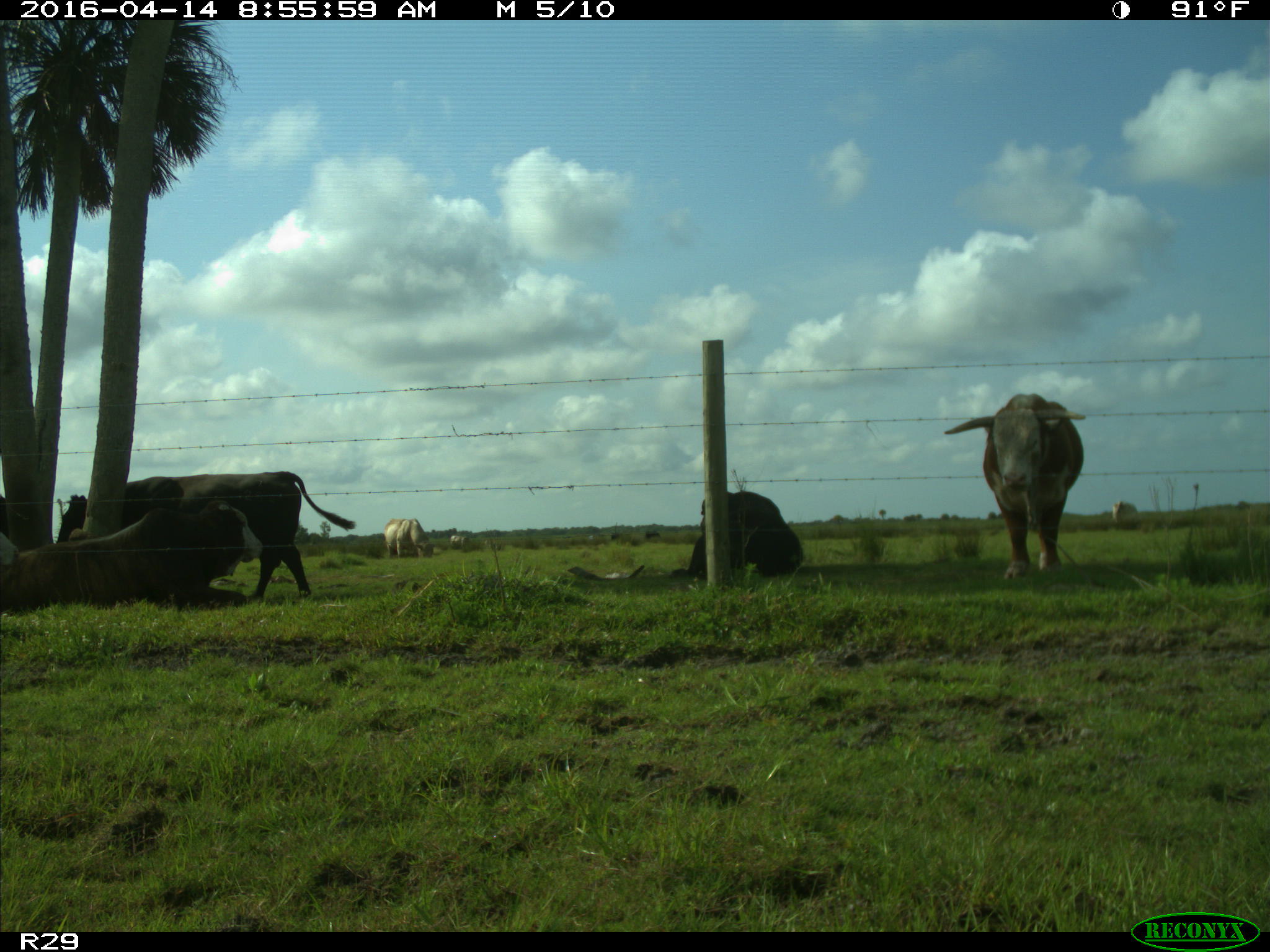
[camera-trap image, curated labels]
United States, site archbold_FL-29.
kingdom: Animalia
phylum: Chordata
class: Mammalia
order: Artiodactyla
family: Bovidae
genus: Bos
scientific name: Bos taurus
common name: domestic cow